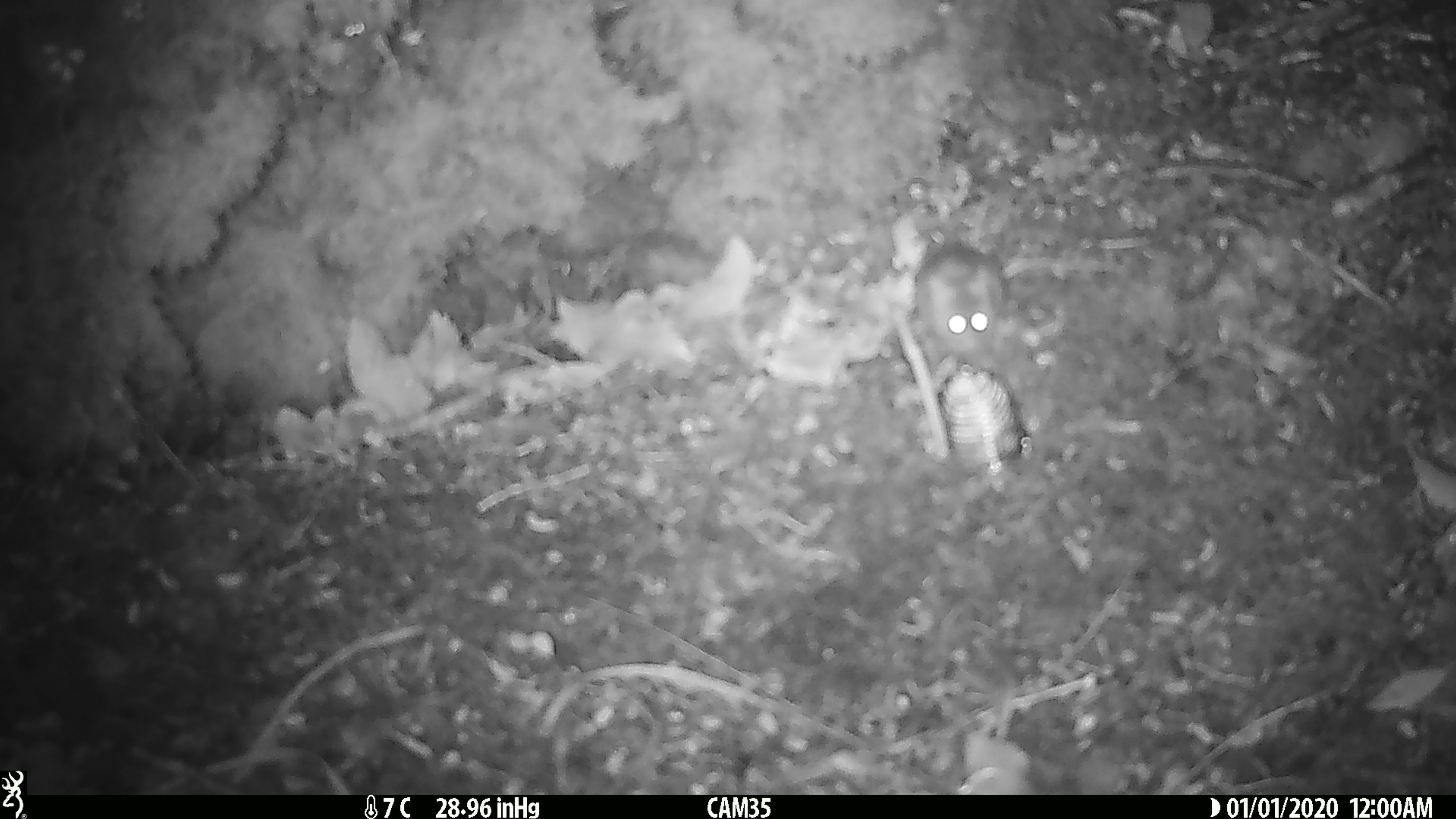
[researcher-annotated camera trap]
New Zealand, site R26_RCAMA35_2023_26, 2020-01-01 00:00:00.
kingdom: Animalia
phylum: Chordata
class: Mammalia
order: Rodentia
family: Muridae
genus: Mus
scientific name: Mus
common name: mouse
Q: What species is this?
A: Mouse (Mus).